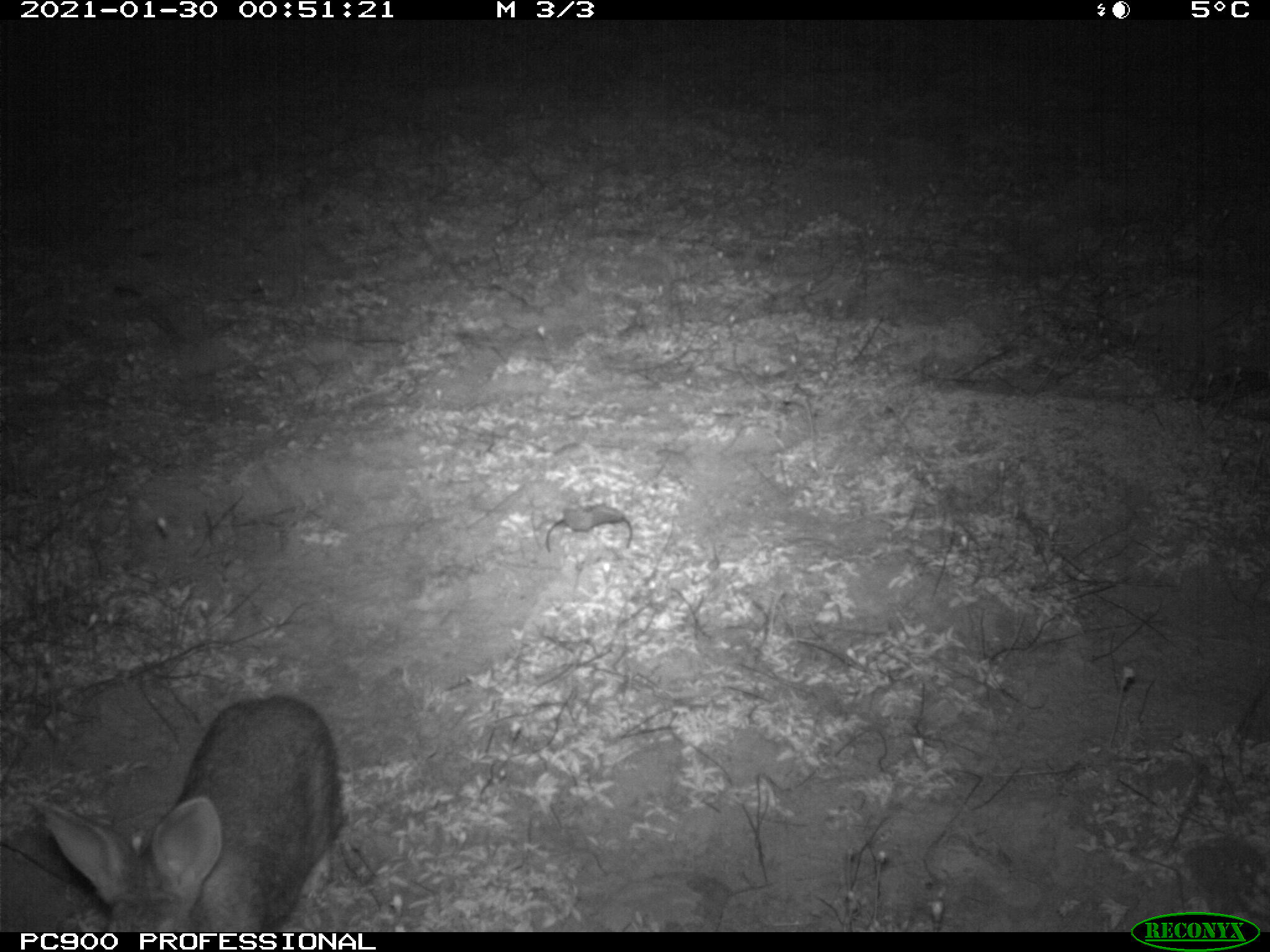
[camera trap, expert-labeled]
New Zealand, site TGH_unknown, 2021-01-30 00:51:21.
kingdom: Animalia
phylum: Chordata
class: Mammalia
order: Lagomorpha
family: Leporidae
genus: Oryctolagus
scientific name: Oryctolagus cuniculus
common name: european rabbit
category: rabbit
Rabbit (european rabbit) (Oryctolagus cuniculus).